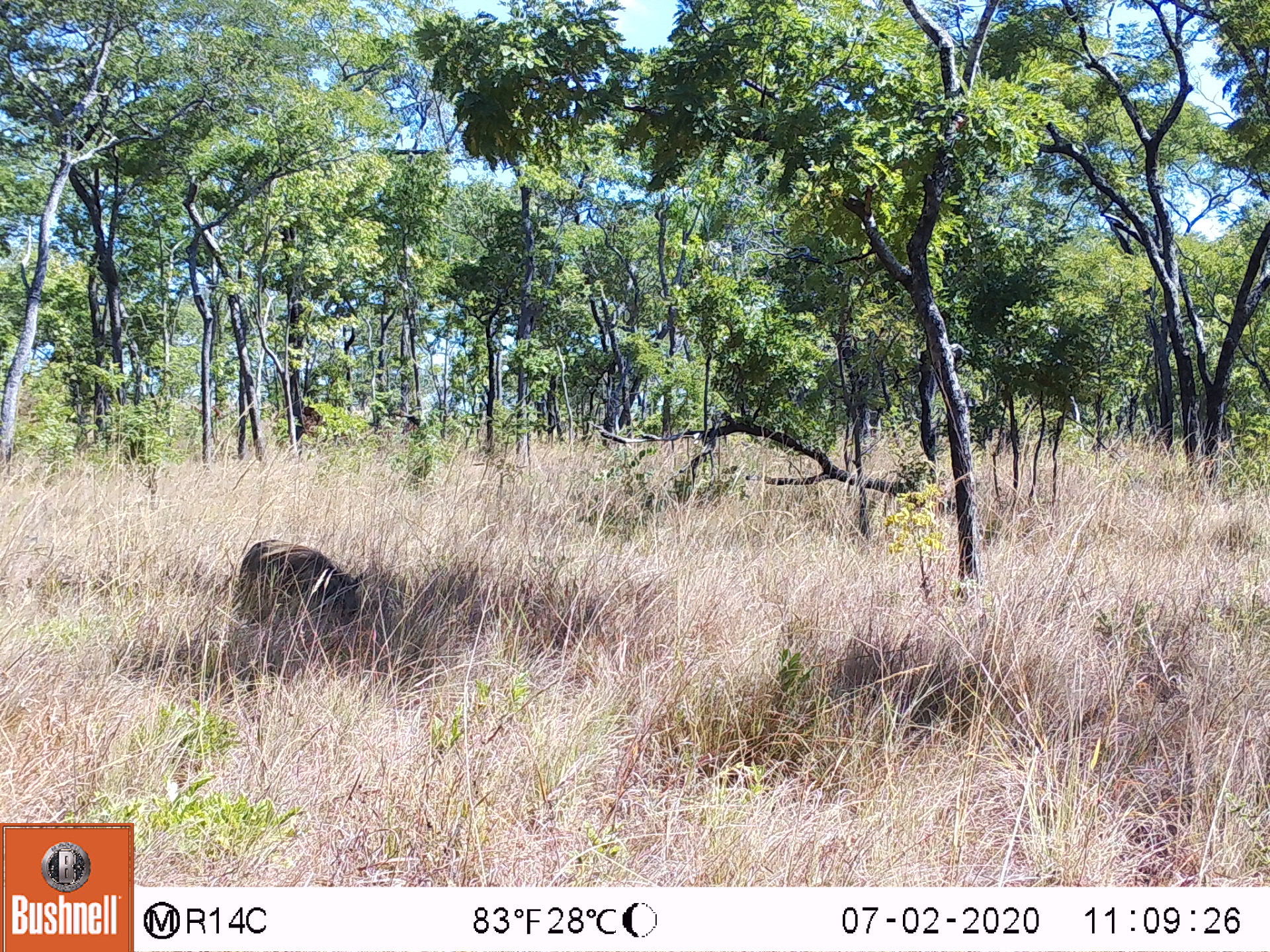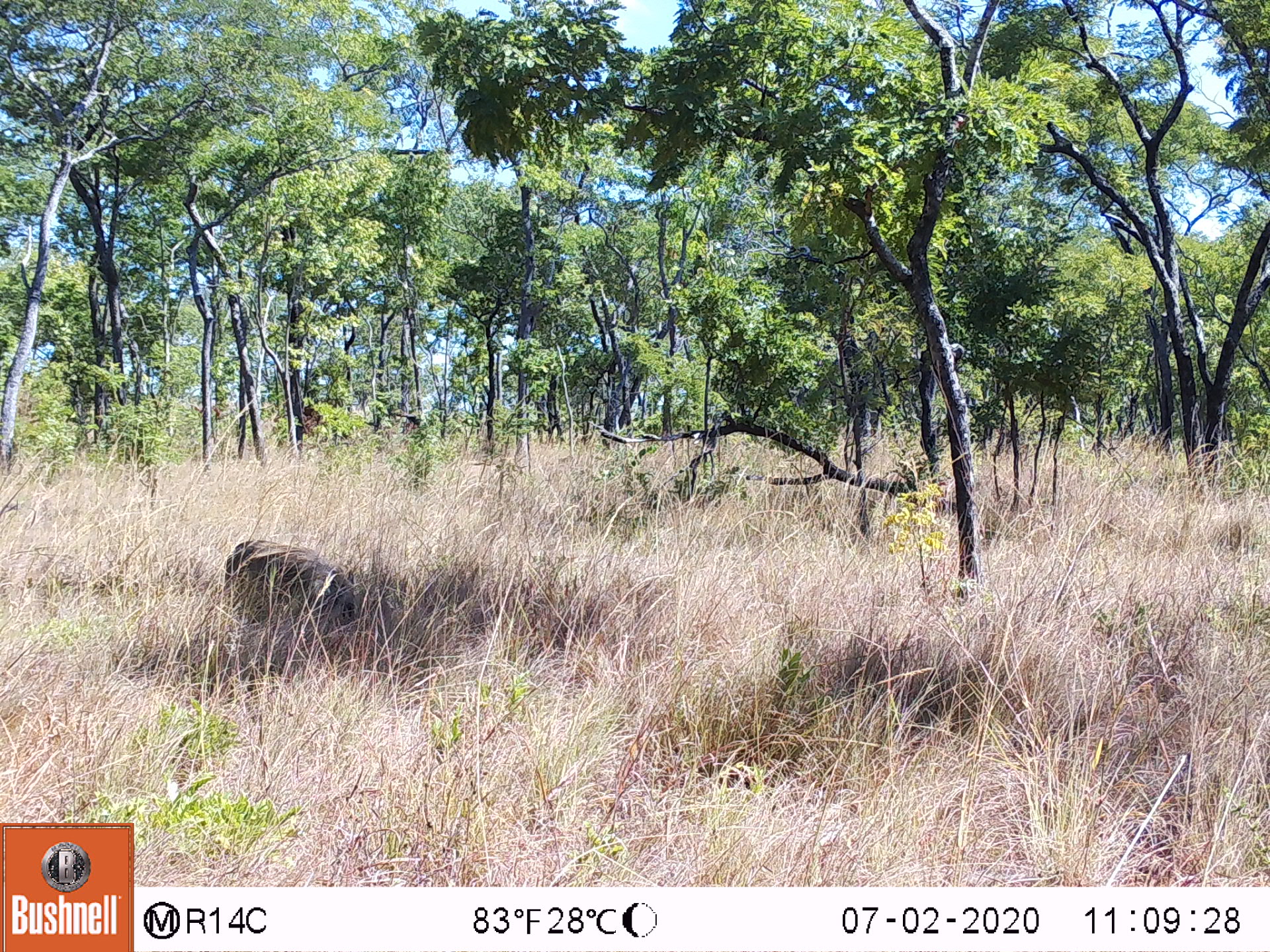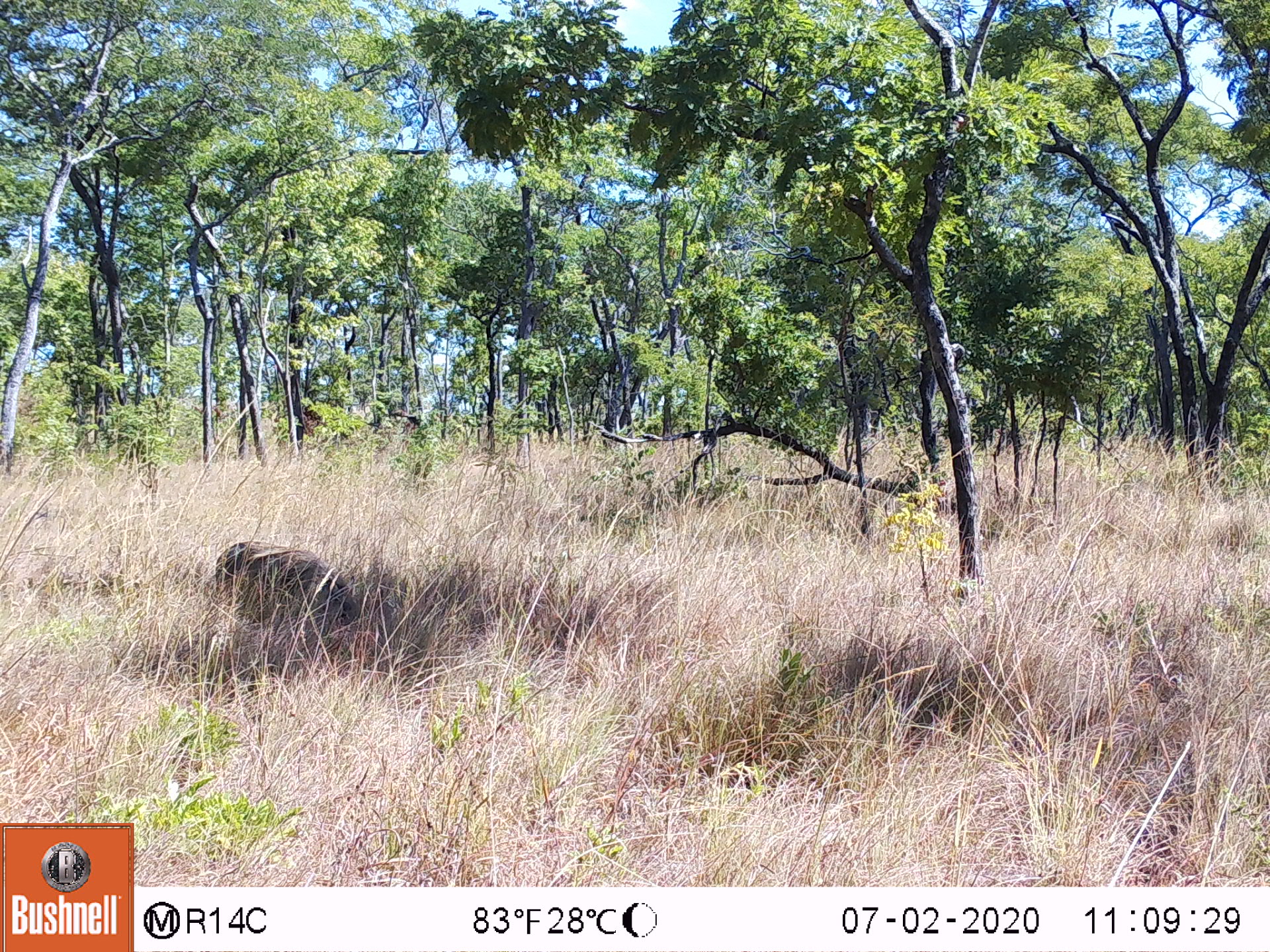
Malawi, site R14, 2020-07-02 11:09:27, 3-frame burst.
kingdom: Animalia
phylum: Chordata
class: Mammalia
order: Artiodactyla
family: Suidae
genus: Phacochoerus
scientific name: Phacochoerus africanus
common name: common warthog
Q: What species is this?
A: Common warthog (Phacochoerus africanus).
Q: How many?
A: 1.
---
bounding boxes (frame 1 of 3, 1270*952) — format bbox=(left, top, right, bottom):
common warthog: bbox=(238, 532, 362, 639)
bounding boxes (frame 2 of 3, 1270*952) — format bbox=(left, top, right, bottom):
common warthog: bbox=(214, 533, 362, 631)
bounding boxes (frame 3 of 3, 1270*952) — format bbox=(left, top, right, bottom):
common warthog: bbox=(200, 530, 369, 645)